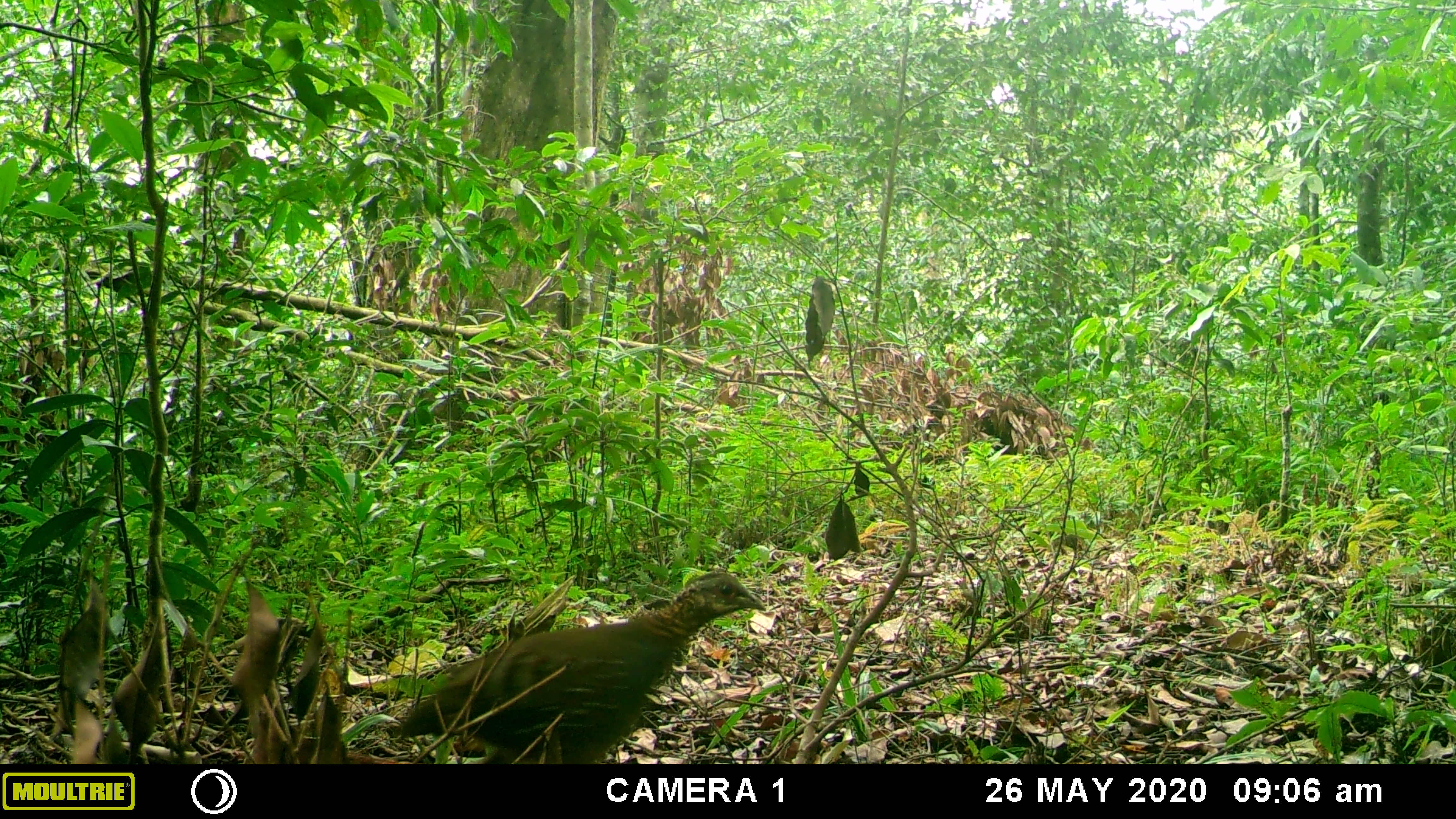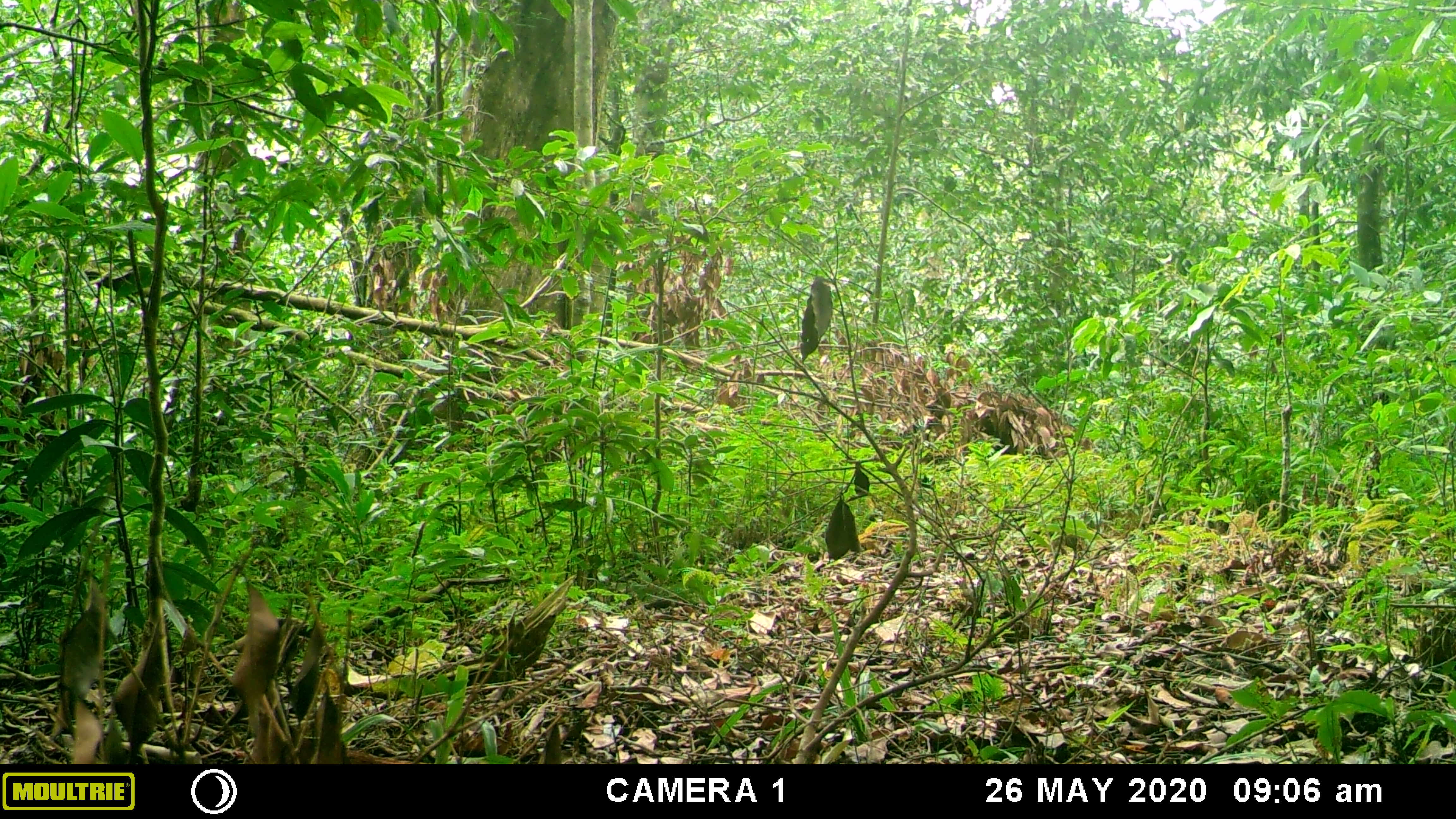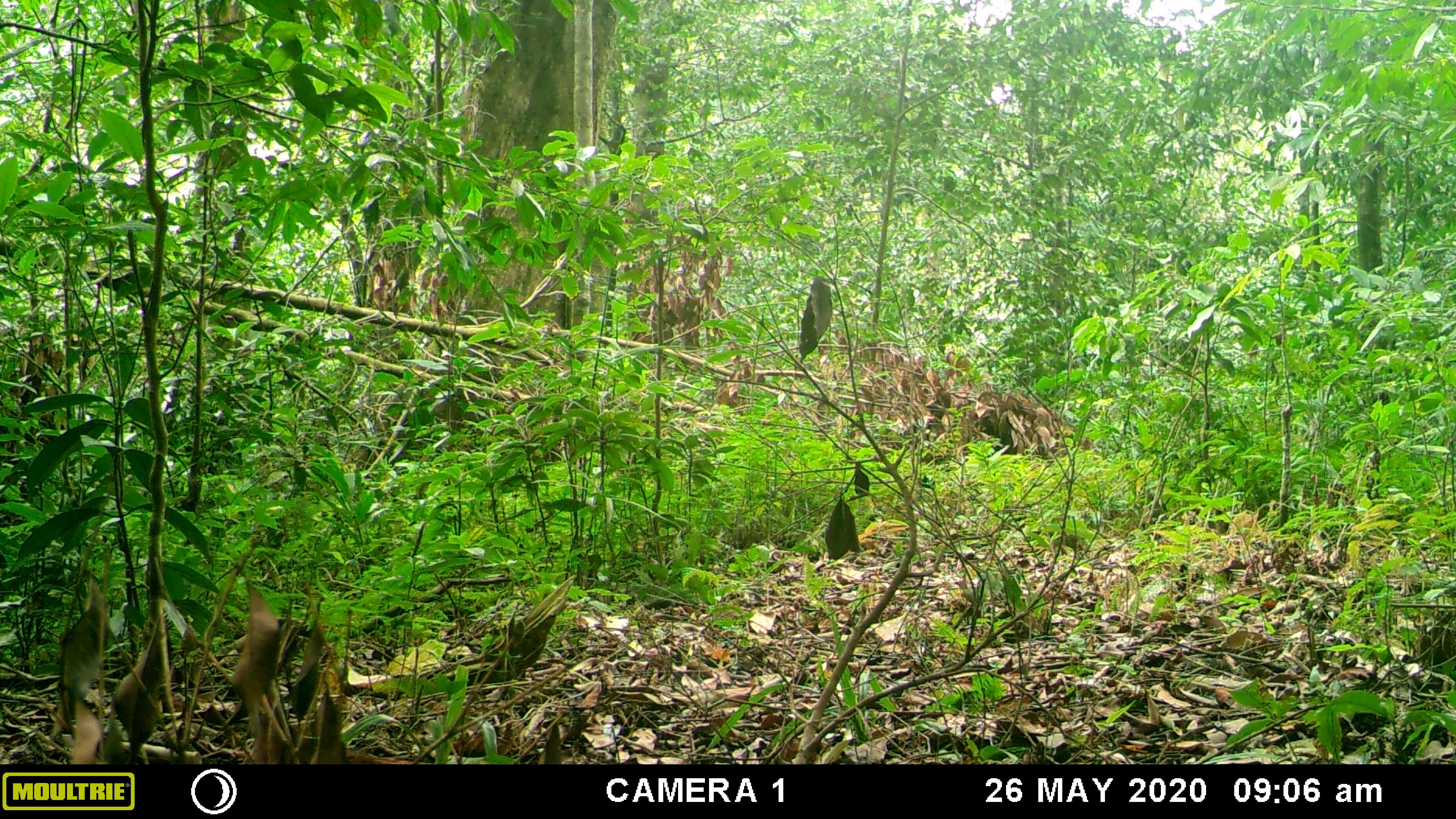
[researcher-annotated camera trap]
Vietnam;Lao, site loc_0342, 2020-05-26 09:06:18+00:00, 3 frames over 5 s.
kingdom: Animalia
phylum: Chordata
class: Aves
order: Galliformes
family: Phasianidae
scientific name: Phasianidae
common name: partridge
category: unidentified partridge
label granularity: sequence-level